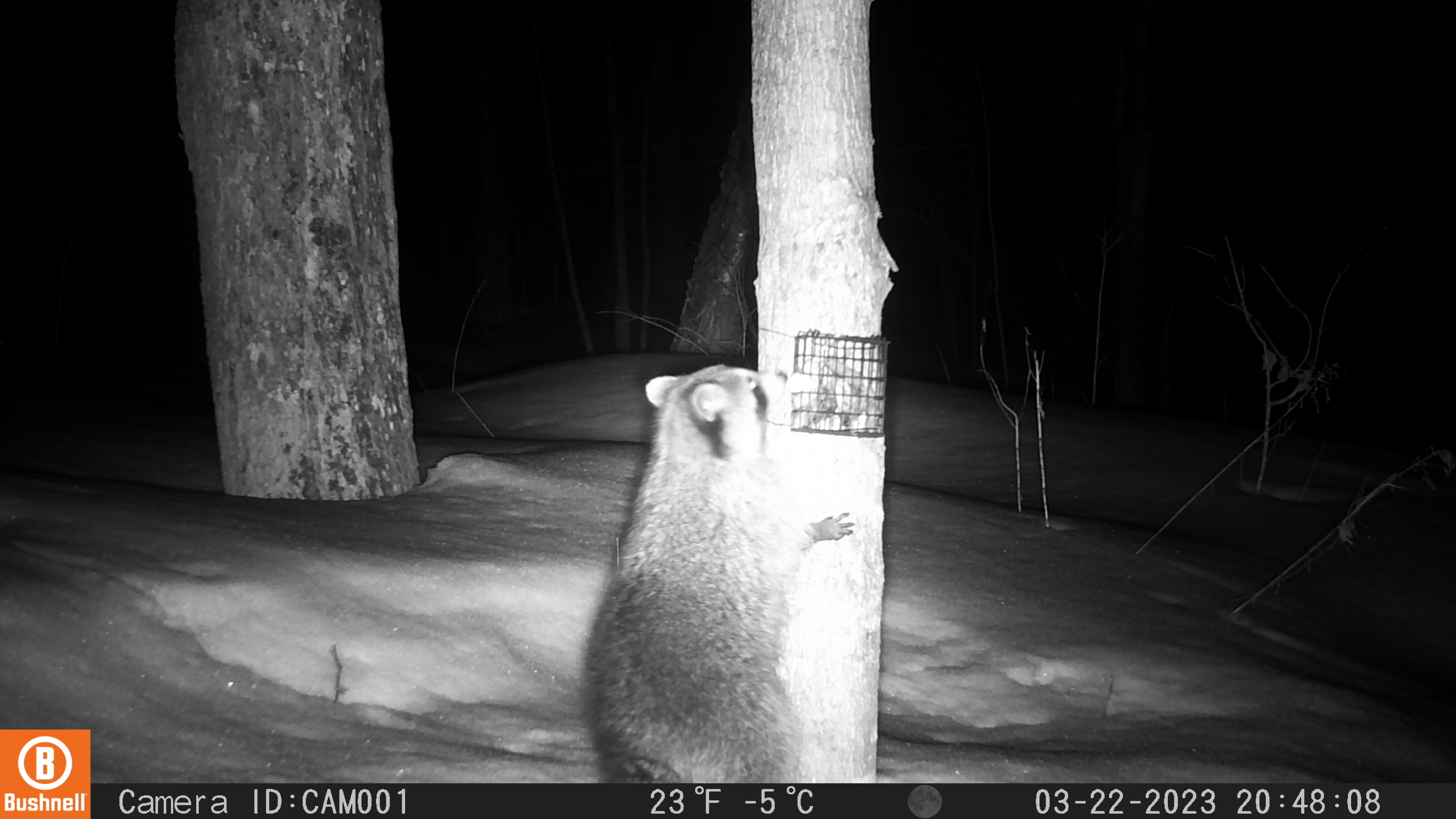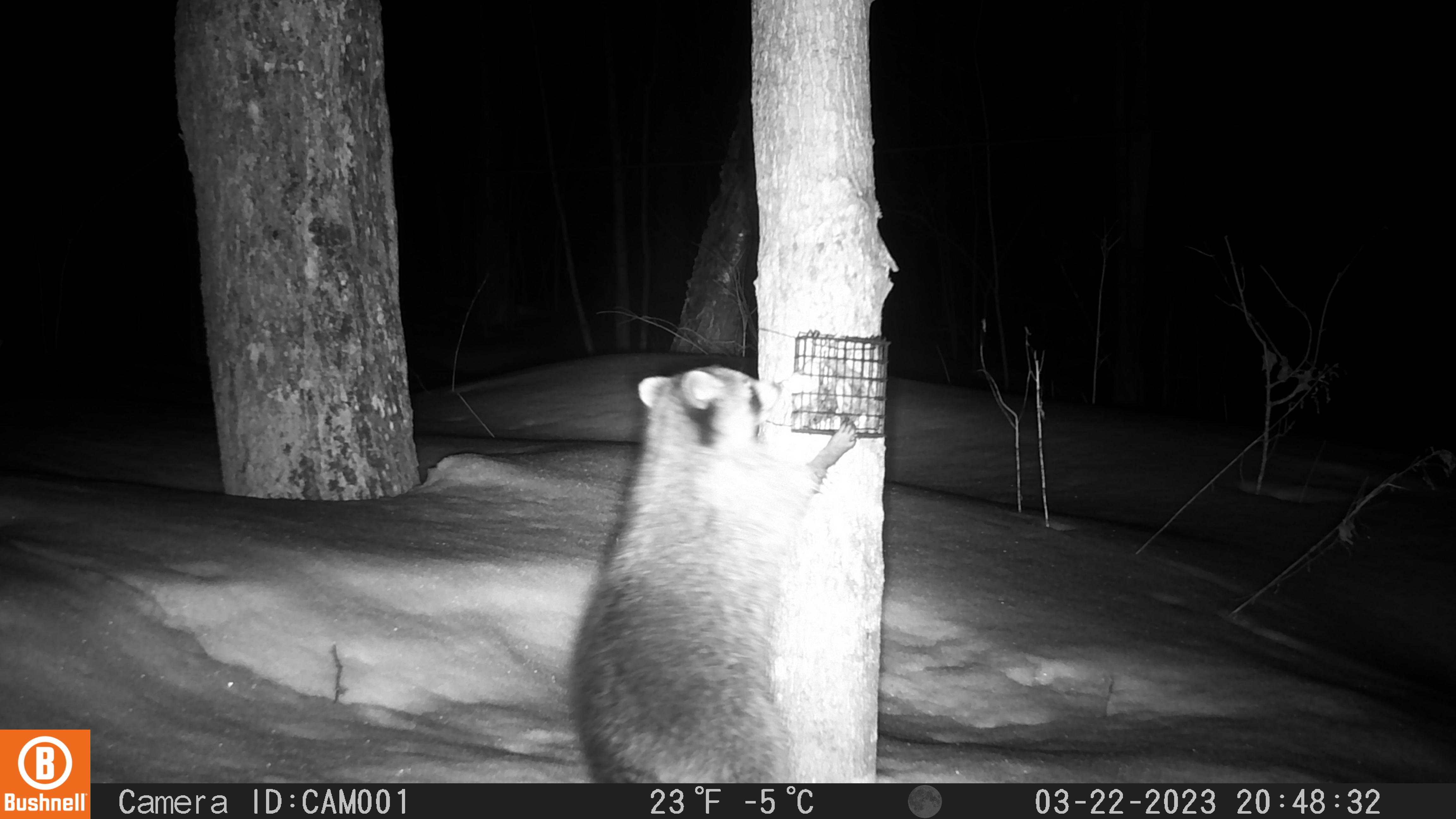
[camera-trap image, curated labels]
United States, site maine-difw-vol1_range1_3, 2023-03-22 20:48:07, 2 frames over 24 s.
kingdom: Animalia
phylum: Chordata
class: Mammalia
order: Carnivora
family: Procyonidae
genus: Procyon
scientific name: Procyon lotor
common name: raccoon